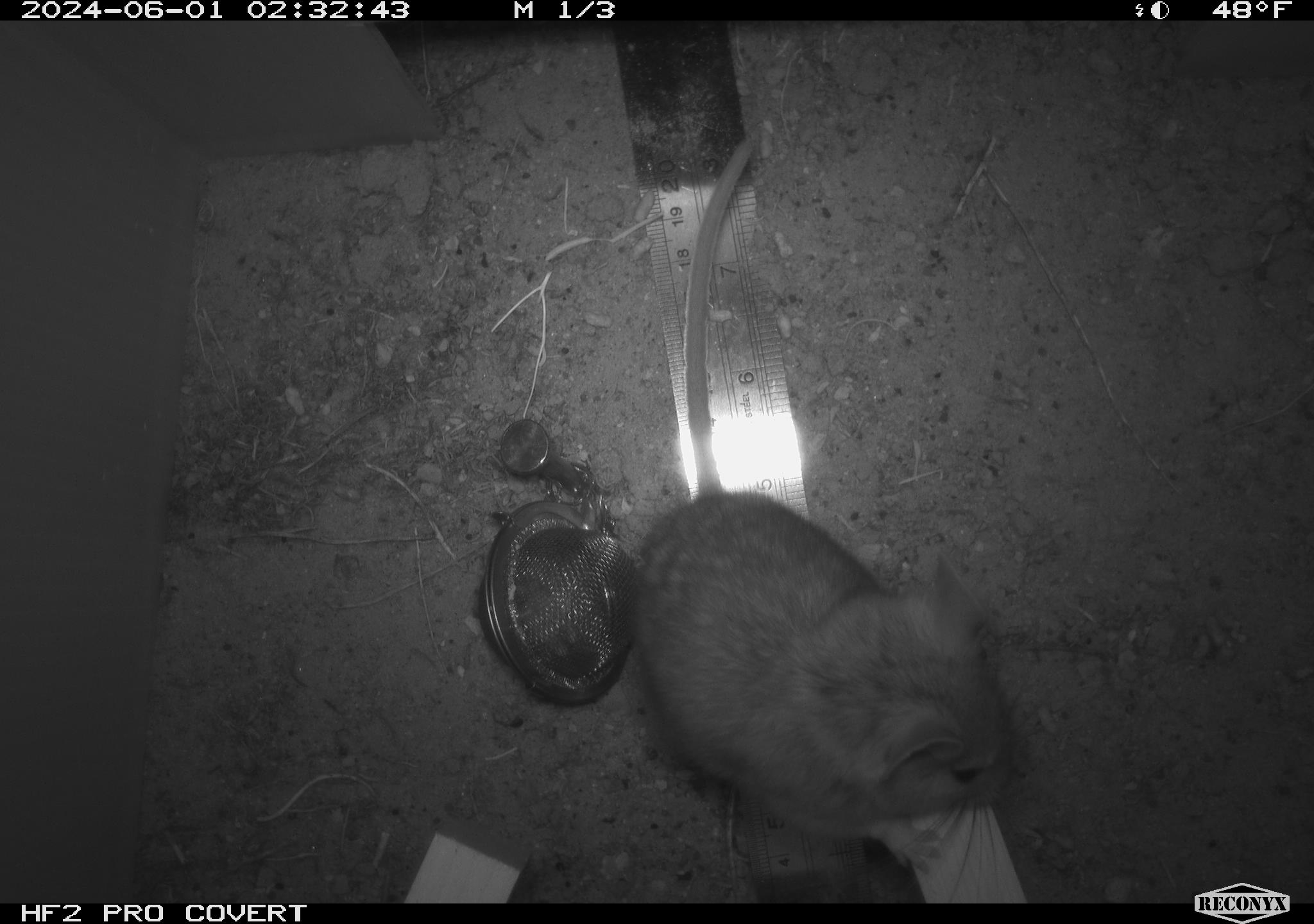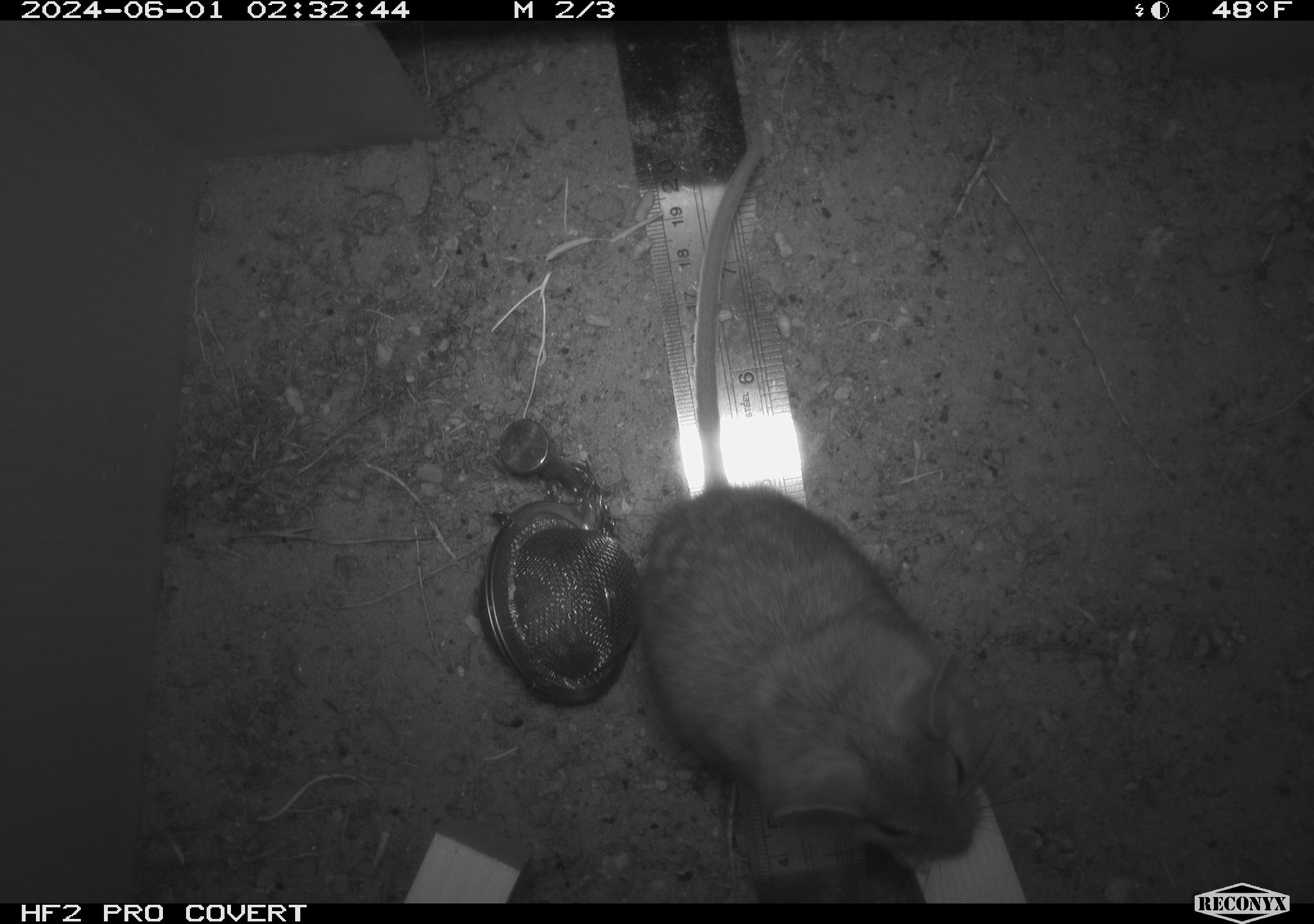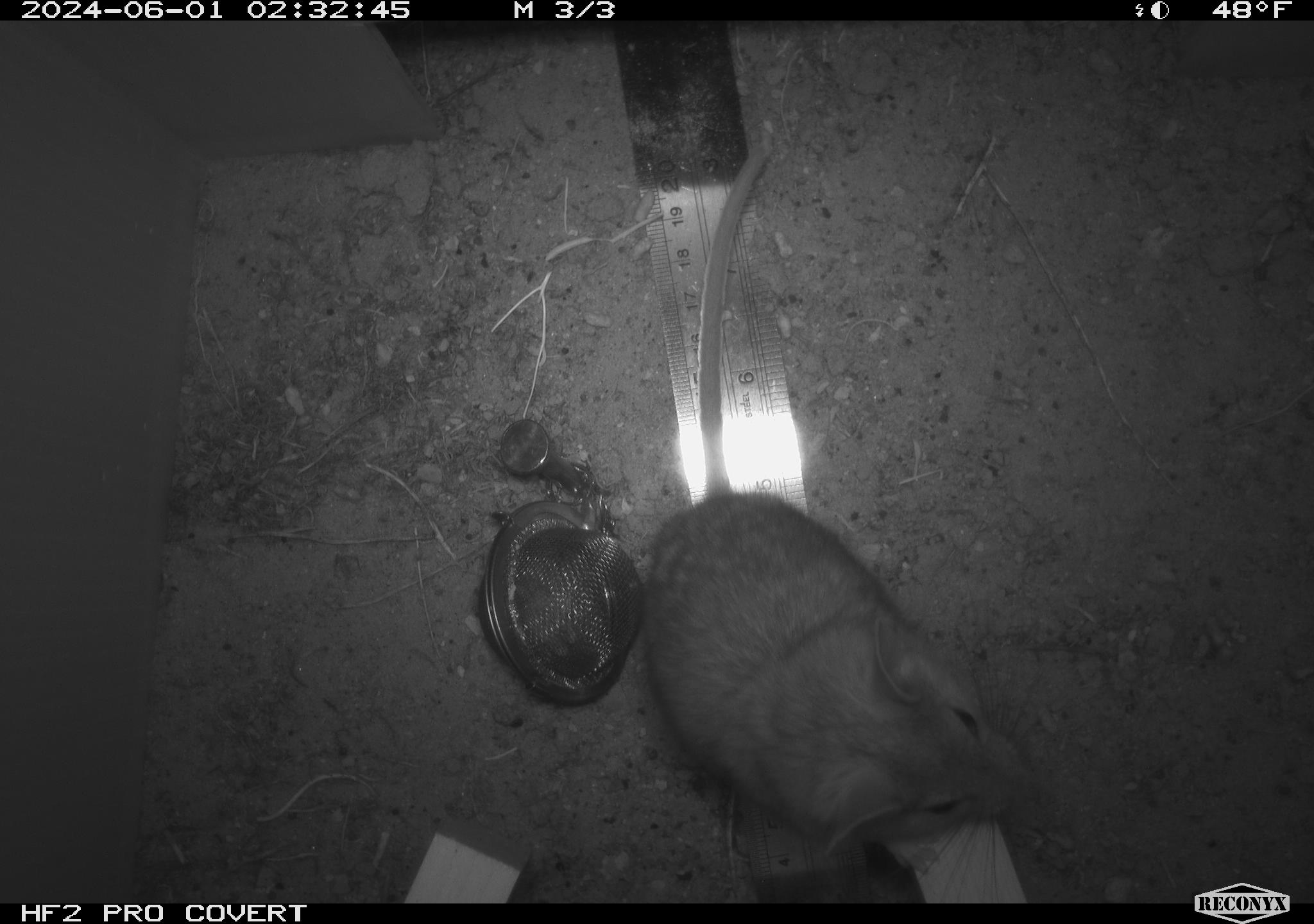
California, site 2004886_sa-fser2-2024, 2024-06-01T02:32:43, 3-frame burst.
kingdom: Animalia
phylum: Chordata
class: Mammalia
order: Rodentia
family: Cricetidae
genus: Neotoma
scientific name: Neotoma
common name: pack rat or woodrat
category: neotoma species